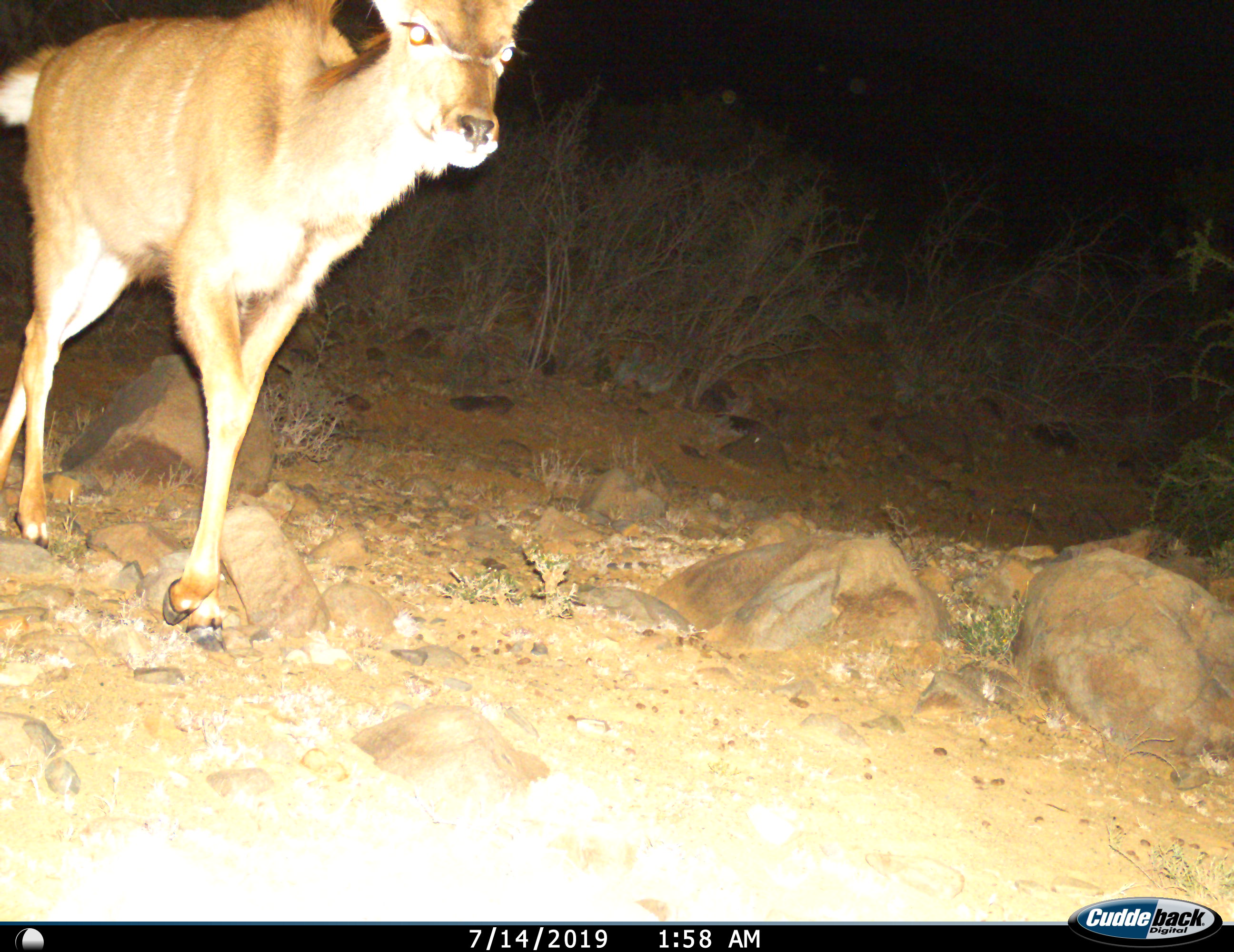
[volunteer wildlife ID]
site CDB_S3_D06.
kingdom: Animalia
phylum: Chordata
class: Mammalia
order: Artiodactyla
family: Bovidae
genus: Tragelaphus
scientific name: Tragelaphus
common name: kudu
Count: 1.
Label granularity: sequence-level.